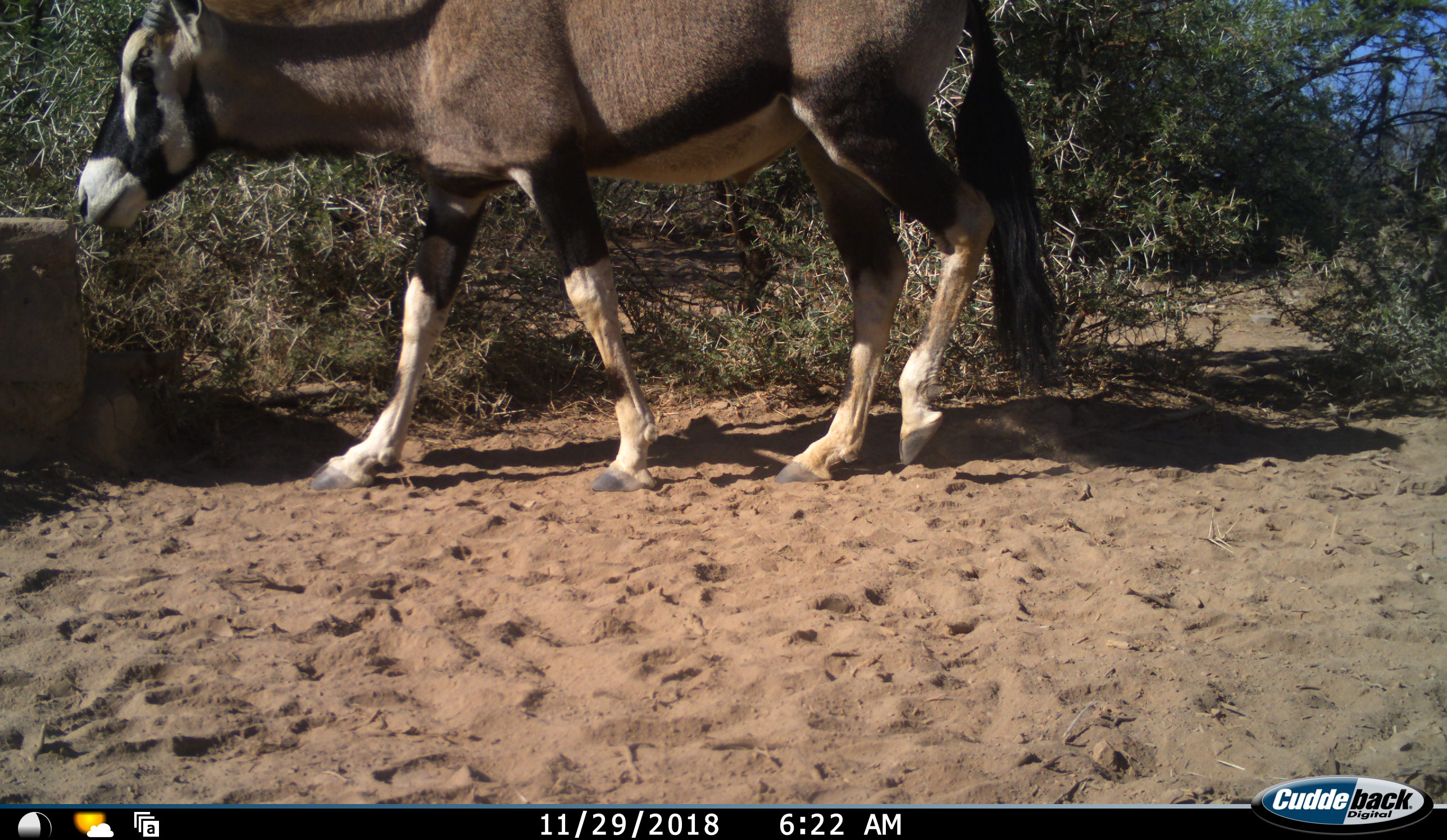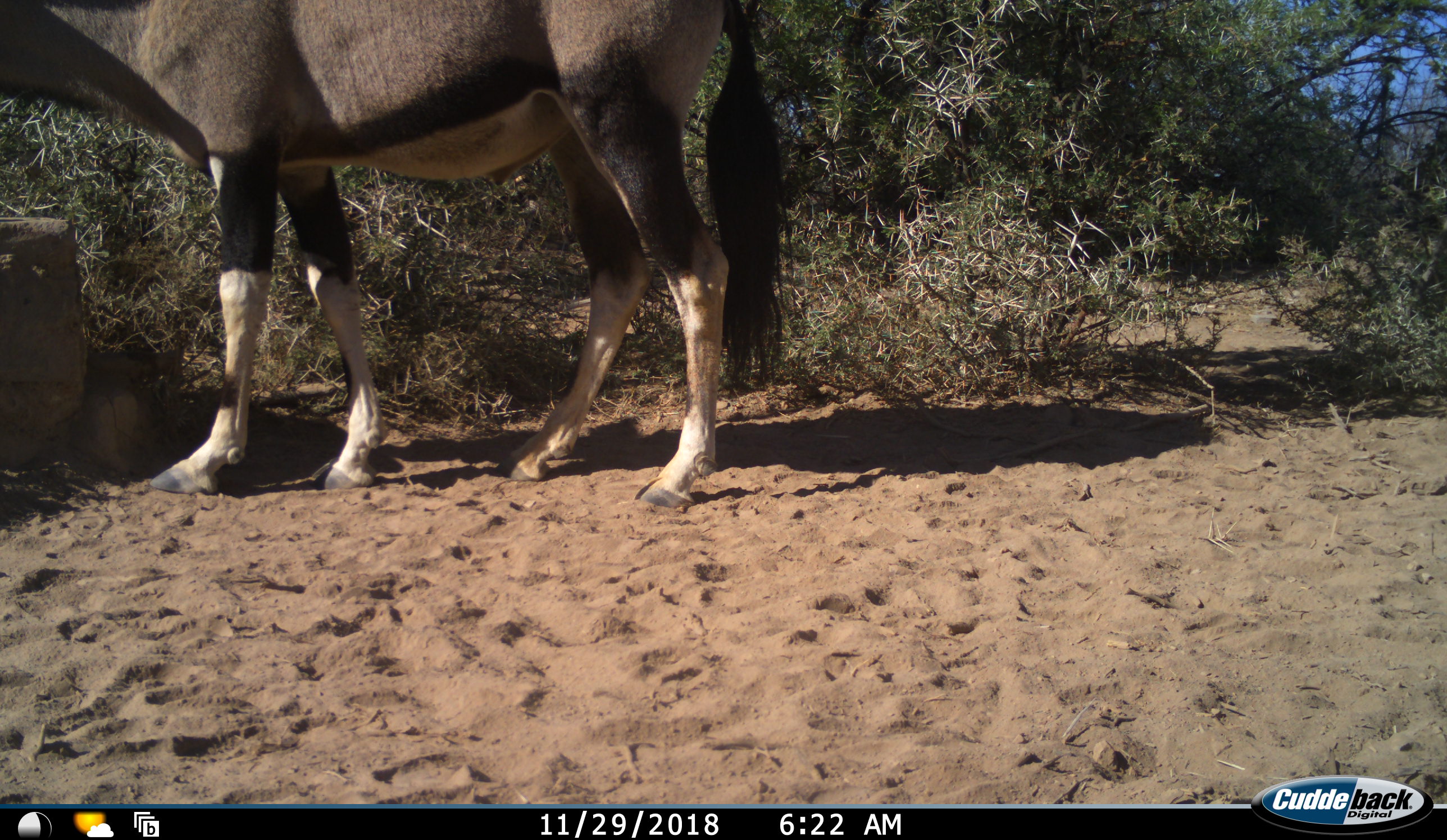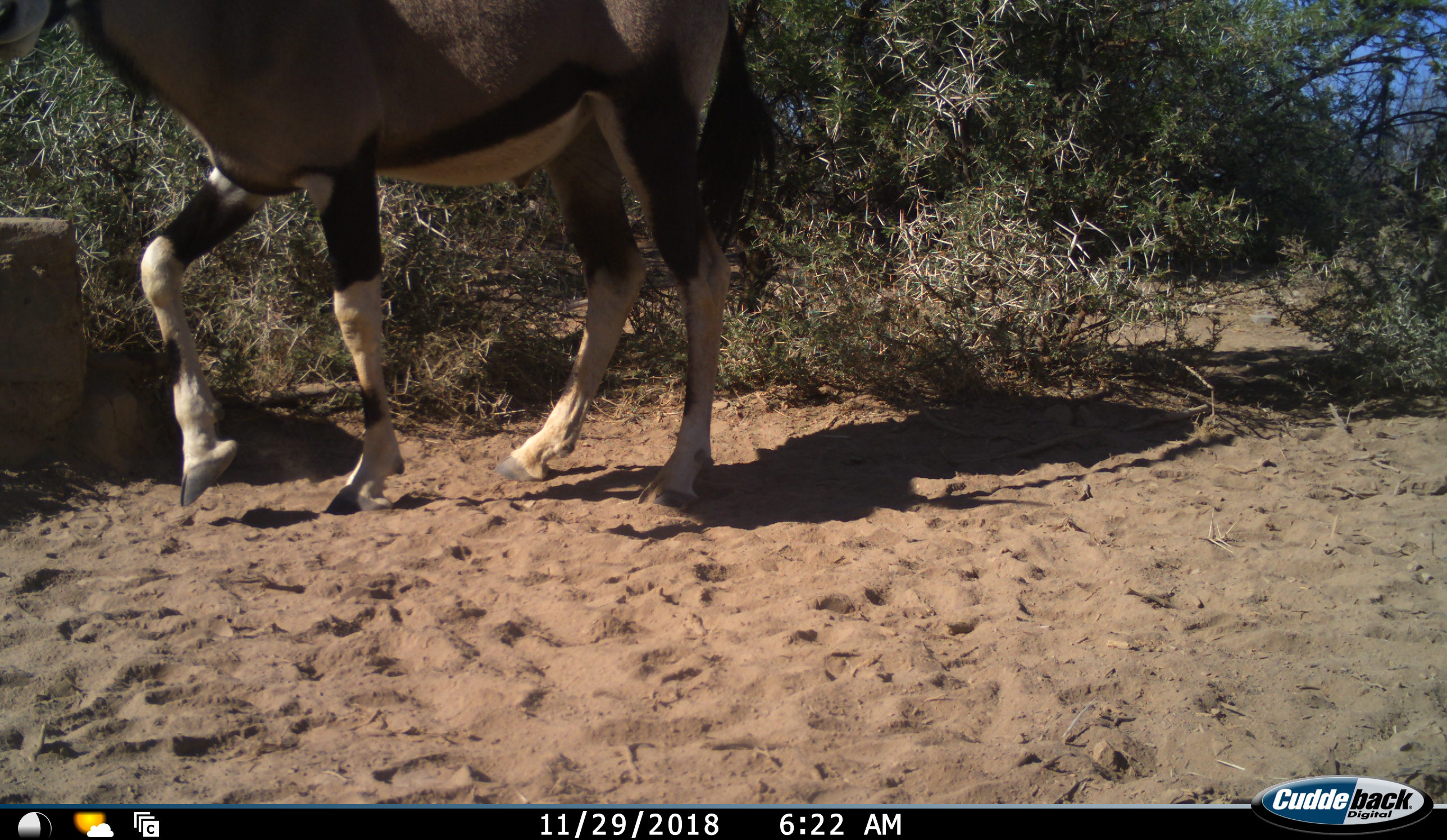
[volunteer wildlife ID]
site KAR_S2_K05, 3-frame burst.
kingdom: Animalia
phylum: Chordata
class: Mammalia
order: Artiodactyla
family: Bovidae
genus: Oryx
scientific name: Oryx gazella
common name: gemsbok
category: oryx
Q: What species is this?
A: Oryx (gemsbok) (Oryx gazella).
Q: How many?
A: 1.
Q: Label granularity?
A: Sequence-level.